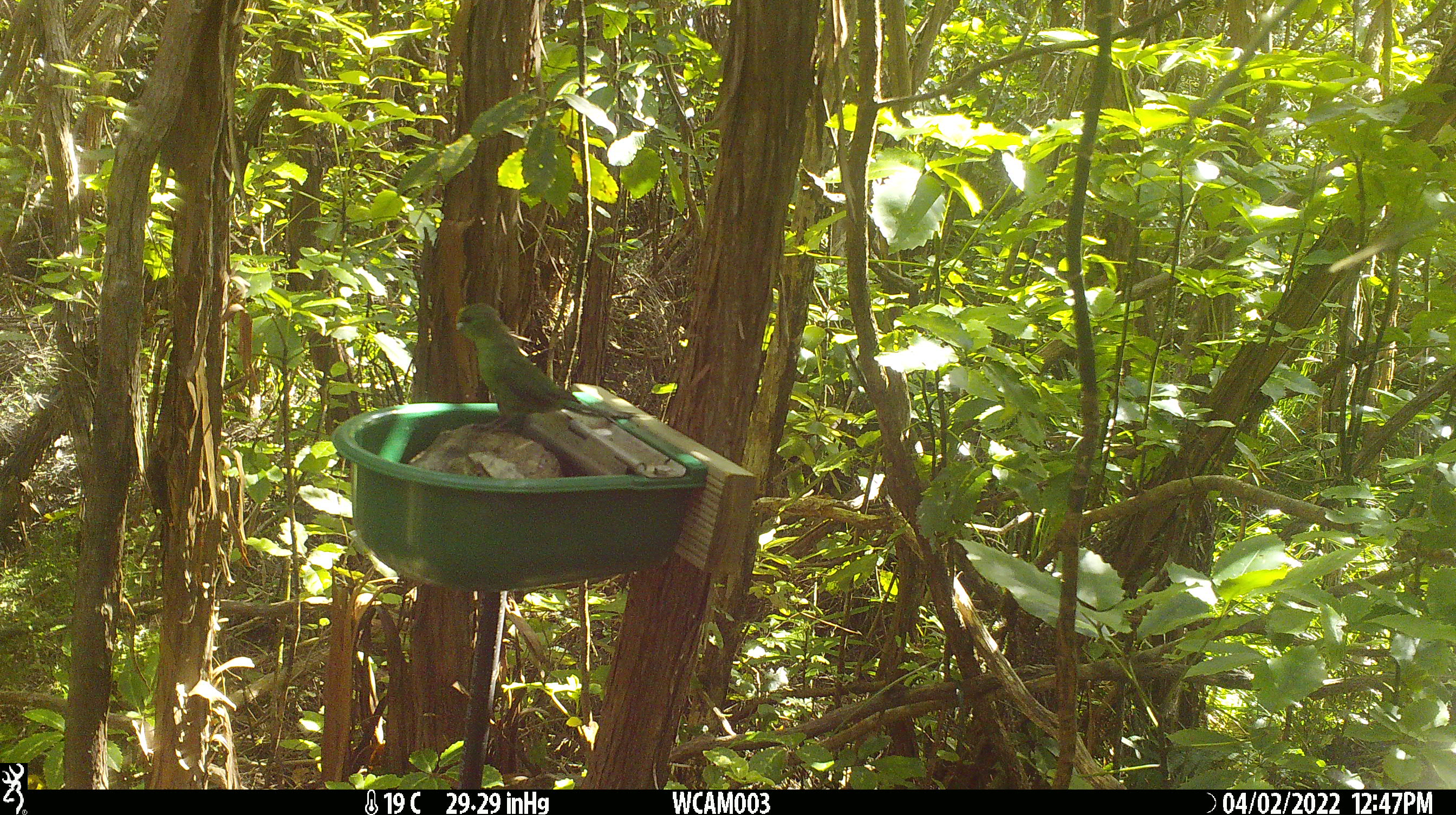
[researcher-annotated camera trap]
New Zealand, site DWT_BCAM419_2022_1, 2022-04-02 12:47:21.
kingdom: Animalia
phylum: Chordata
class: Aves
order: Psittaciformes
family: Psittaculidae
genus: Cyanoramphus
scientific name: Cyanoramphus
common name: parakeet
Parakeet (Cyanoramphus).